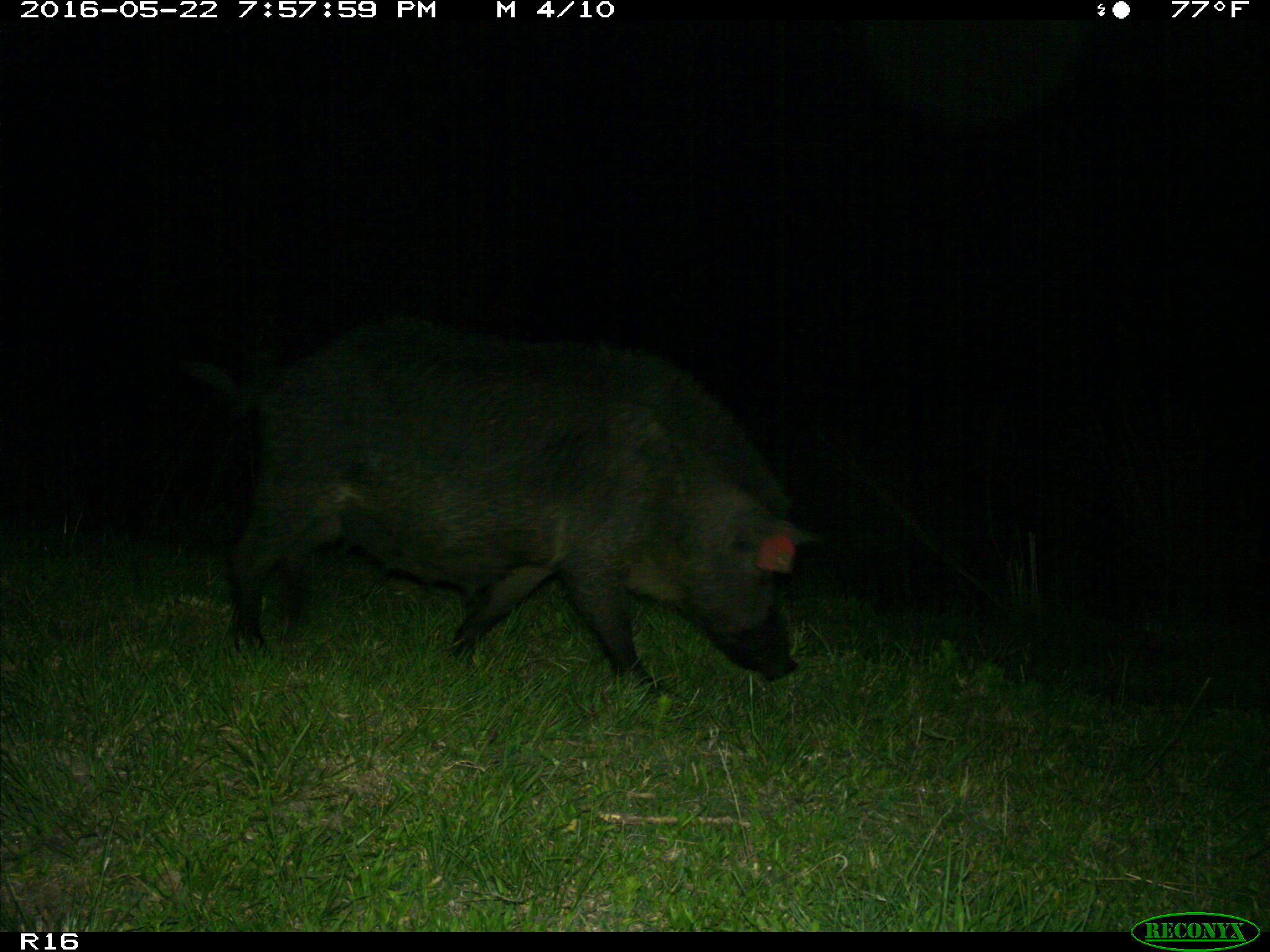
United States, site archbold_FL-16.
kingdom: Animalia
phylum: Chordata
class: Mammalia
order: Artiodactyla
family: Suidae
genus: Sus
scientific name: Sus scrofa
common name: wild boar